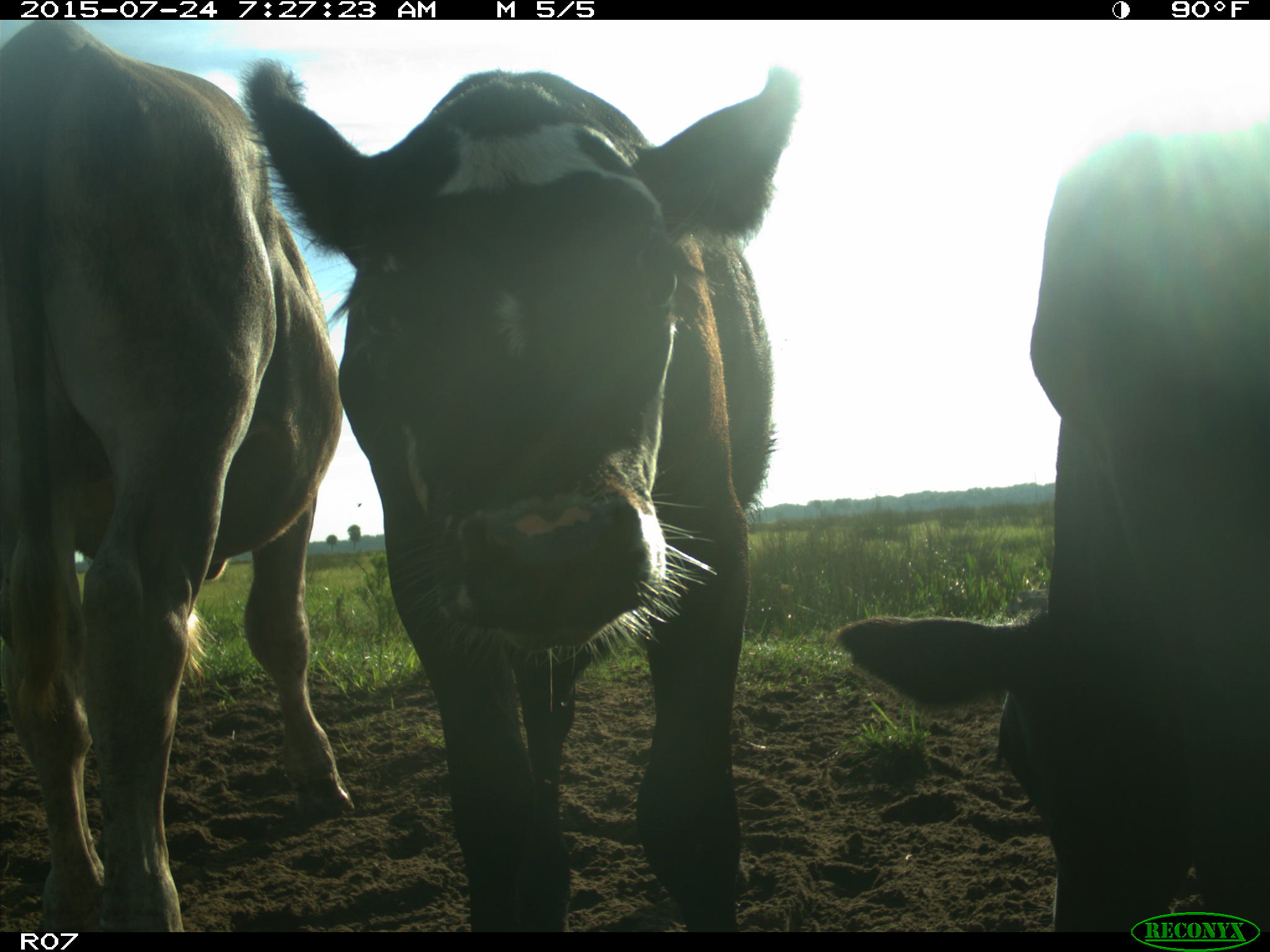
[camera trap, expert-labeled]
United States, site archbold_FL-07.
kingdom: Animalia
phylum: Chordata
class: Mammalia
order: Artiodactyla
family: Bovidae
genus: Bos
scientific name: Bos taurus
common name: domestic cow